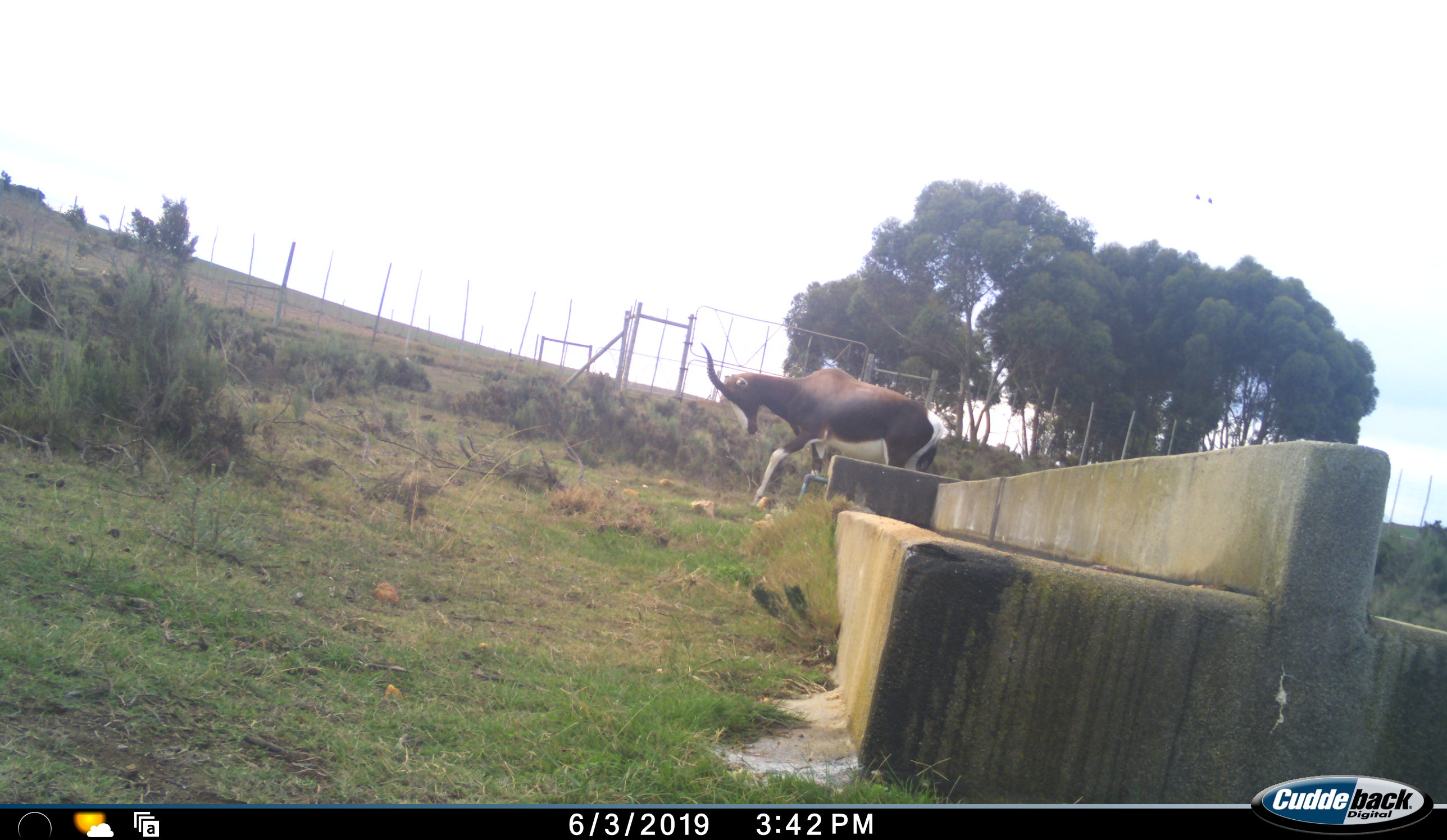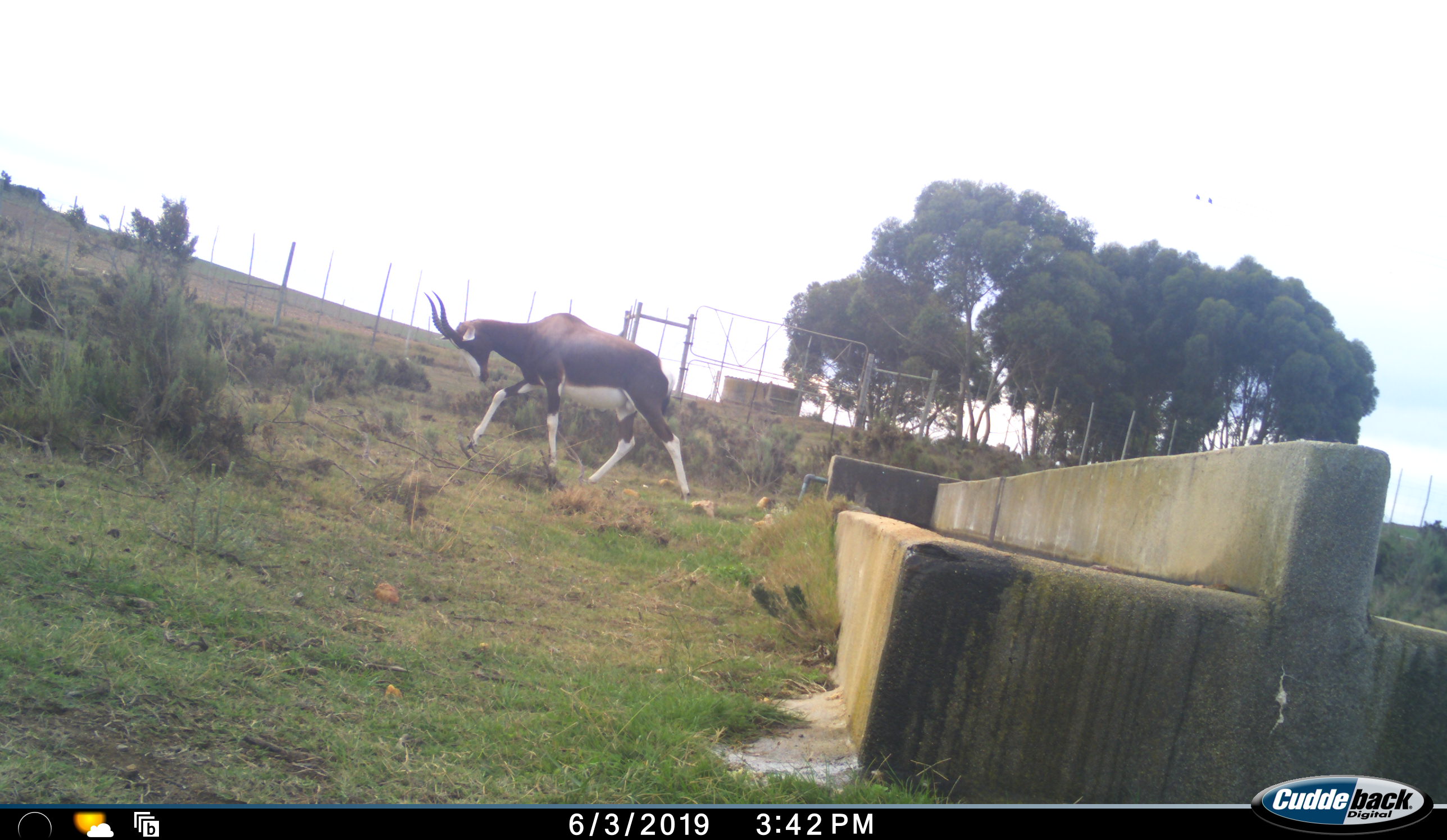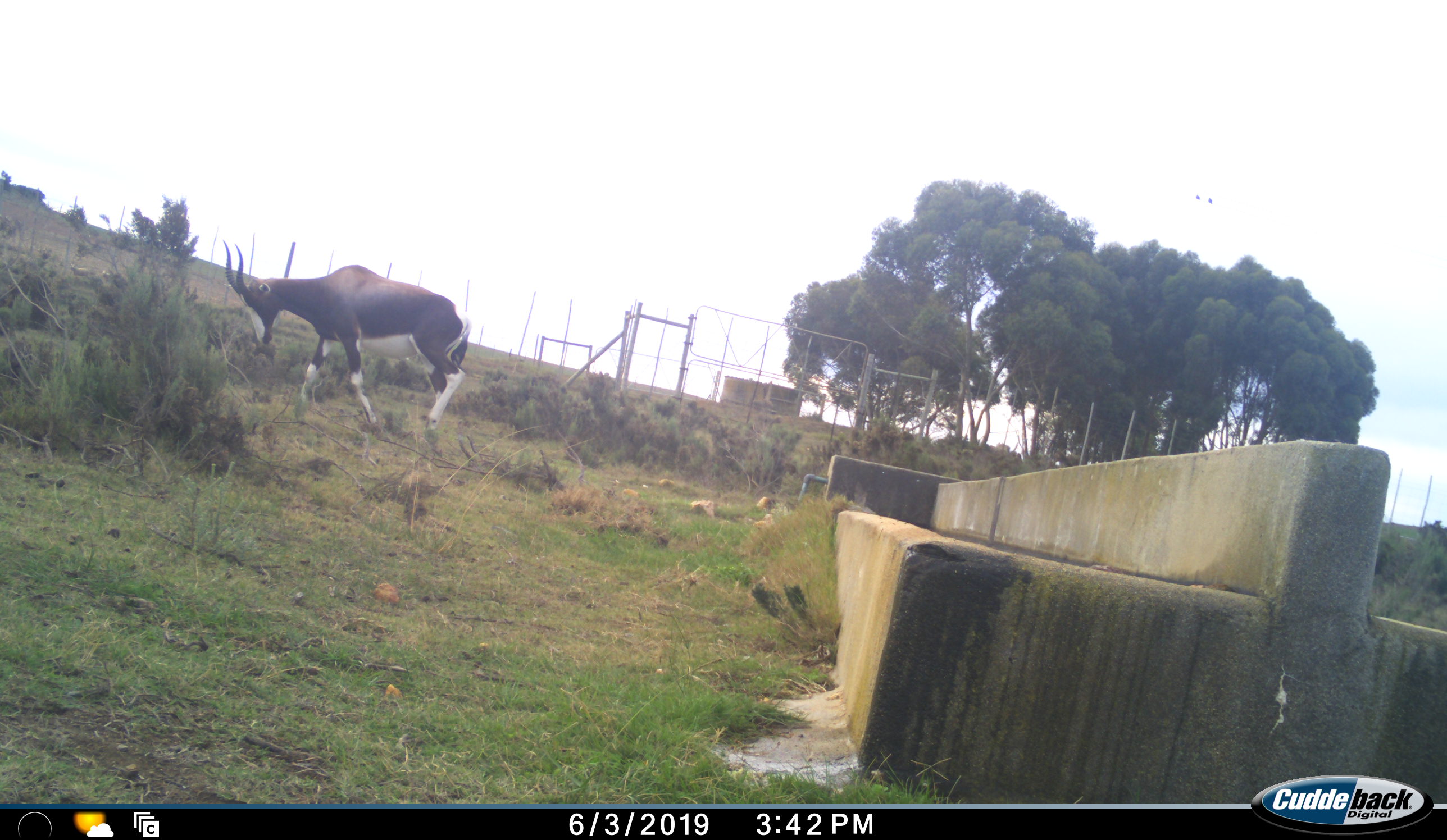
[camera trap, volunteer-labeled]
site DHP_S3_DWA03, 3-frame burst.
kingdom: Animalia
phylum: Chordata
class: Mammalia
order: Artiodactyla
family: Bovidae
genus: Damaliscus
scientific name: Damaliscus pygargus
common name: bontebok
Bontebok (Damaliscus pygargus), count 1. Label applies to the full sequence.